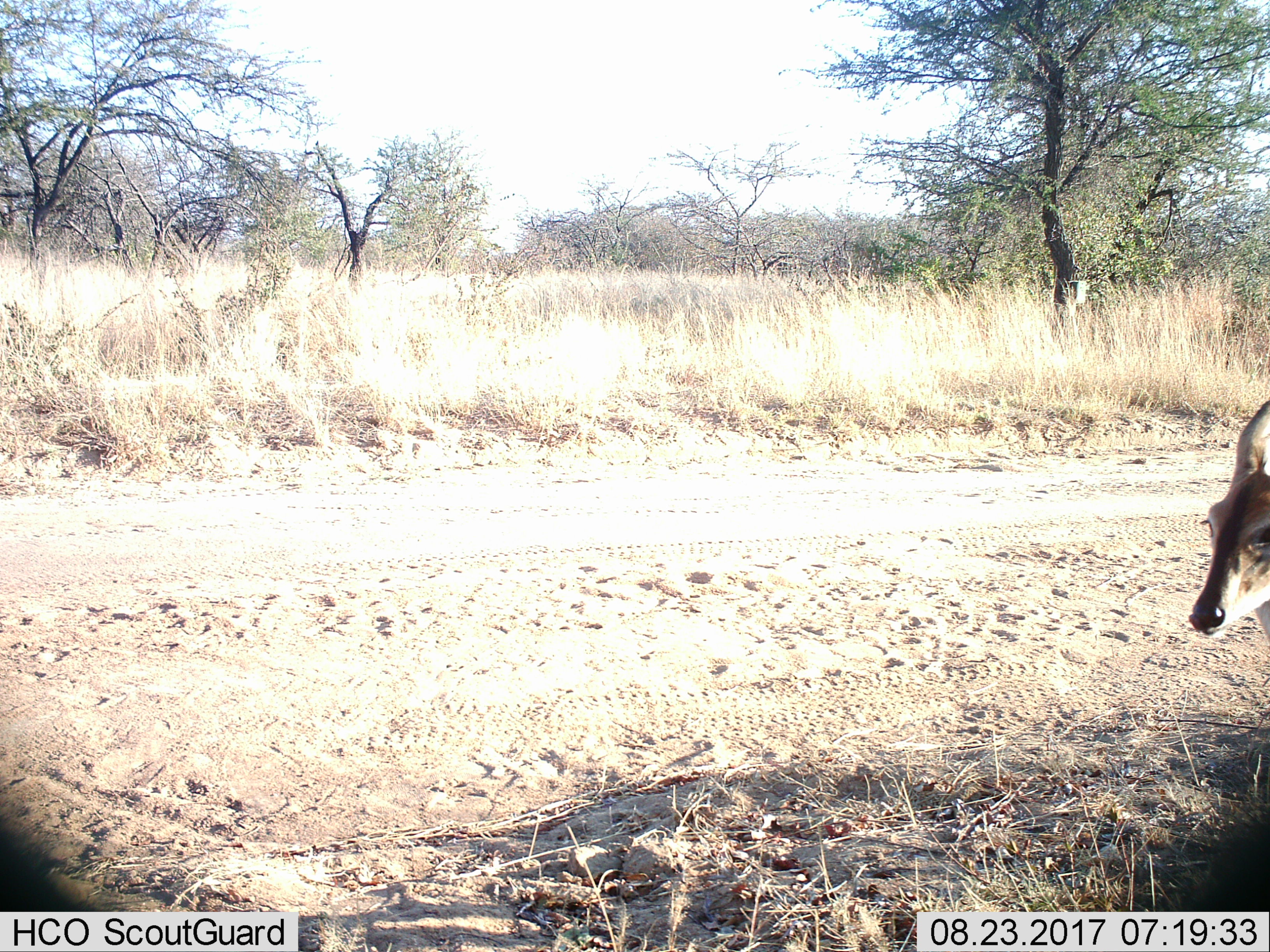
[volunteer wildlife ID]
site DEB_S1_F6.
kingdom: Animalia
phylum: Chordata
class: Mammalia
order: Artiodactyla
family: Bovidae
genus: Aepyceros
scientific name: Aepyceros melampus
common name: impala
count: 1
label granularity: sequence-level